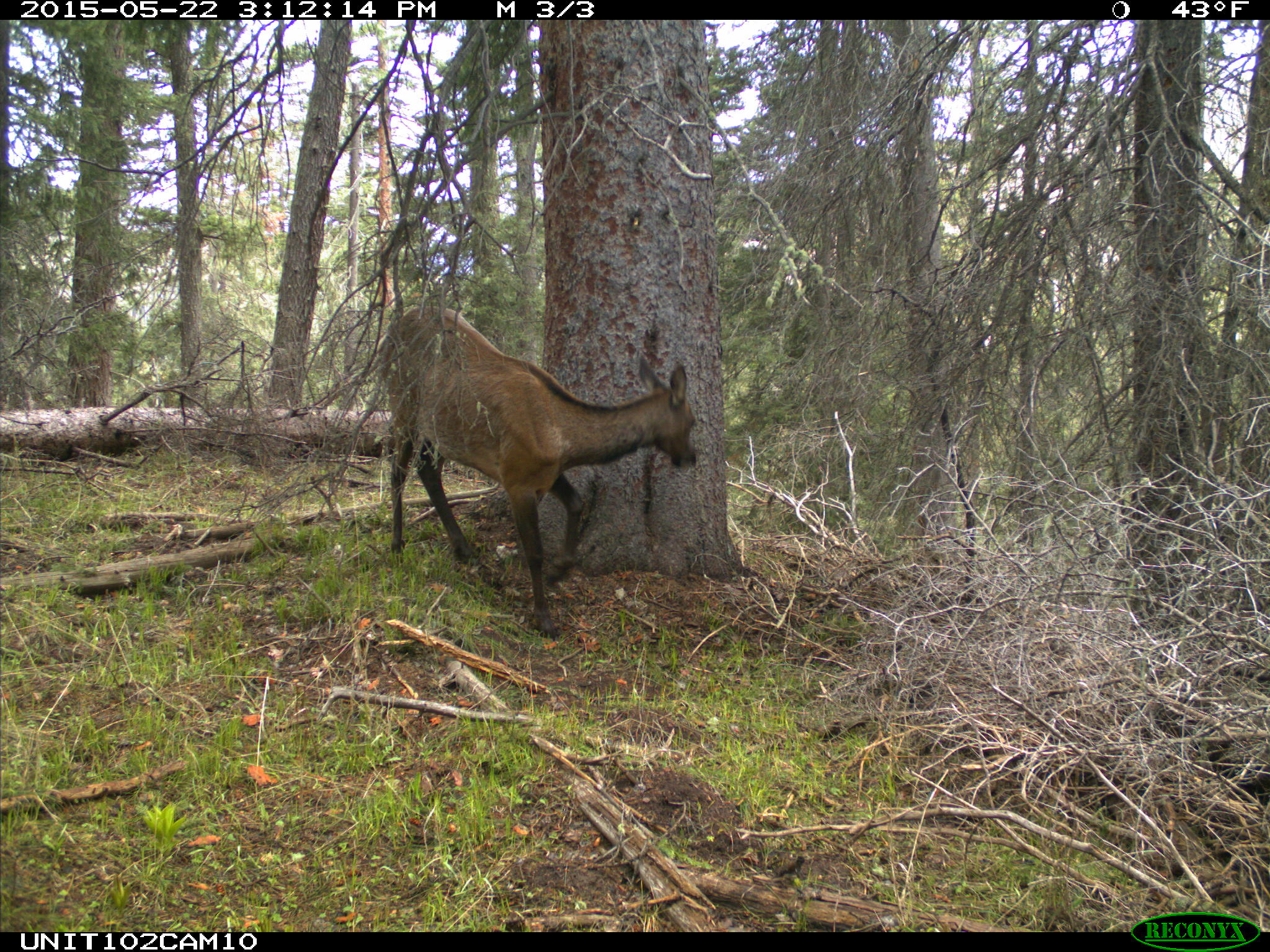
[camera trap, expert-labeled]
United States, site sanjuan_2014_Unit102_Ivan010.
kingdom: Animalia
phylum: Chordata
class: Mammalia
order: Artiodactyla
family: Cervidae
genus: Cervus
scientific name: Cervus elaphus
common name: red deer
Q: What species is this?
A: Cervus elaphus (red deer).